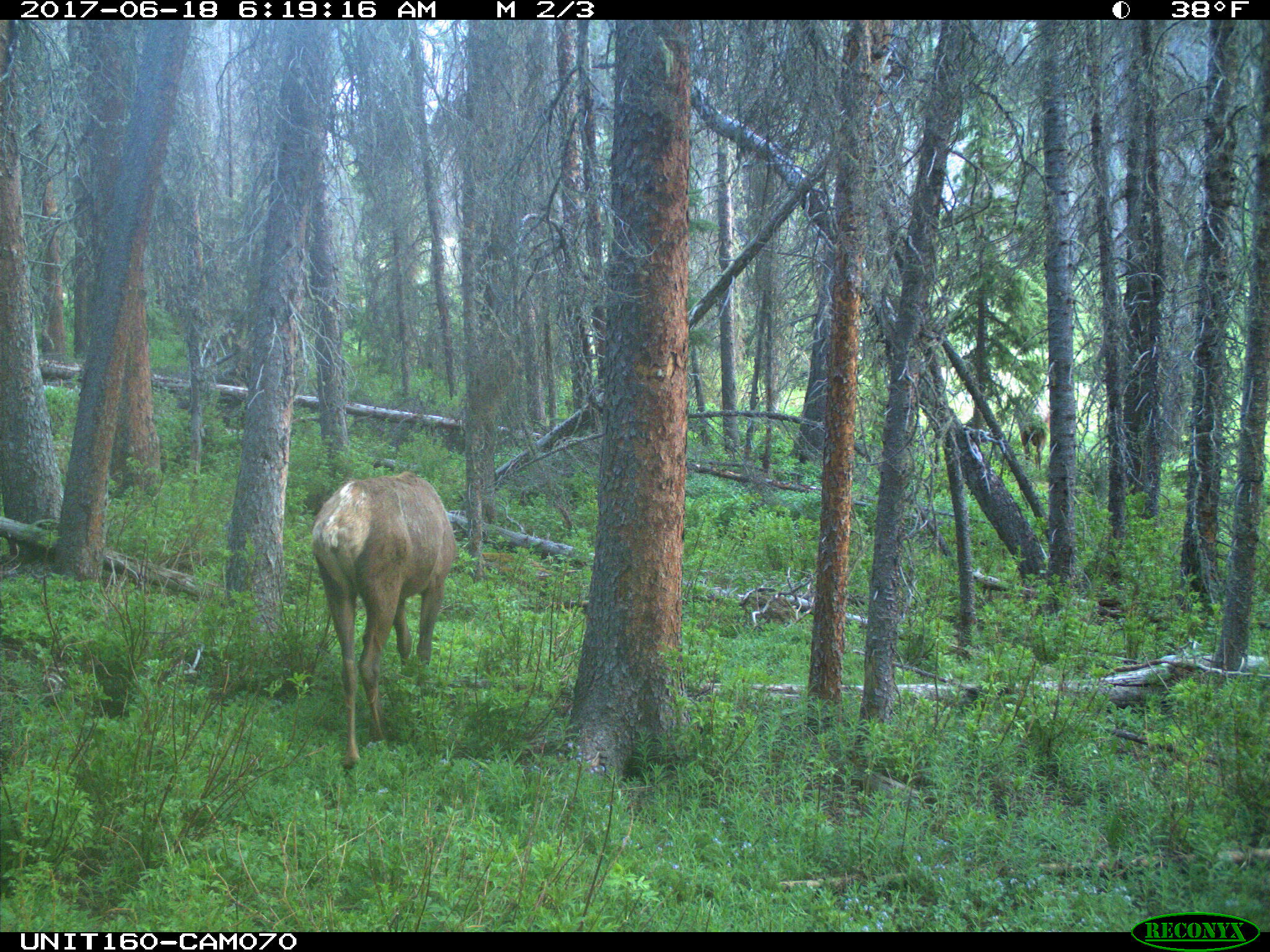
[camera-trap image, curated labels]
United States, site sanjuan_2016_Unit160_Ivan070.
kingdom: Animalia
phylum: Chordata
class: Mammalia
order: Artiodactyla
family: Cervidae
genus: Cervus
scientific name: Cervus elaphus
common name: red deer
Cervus elaphus (red deer).